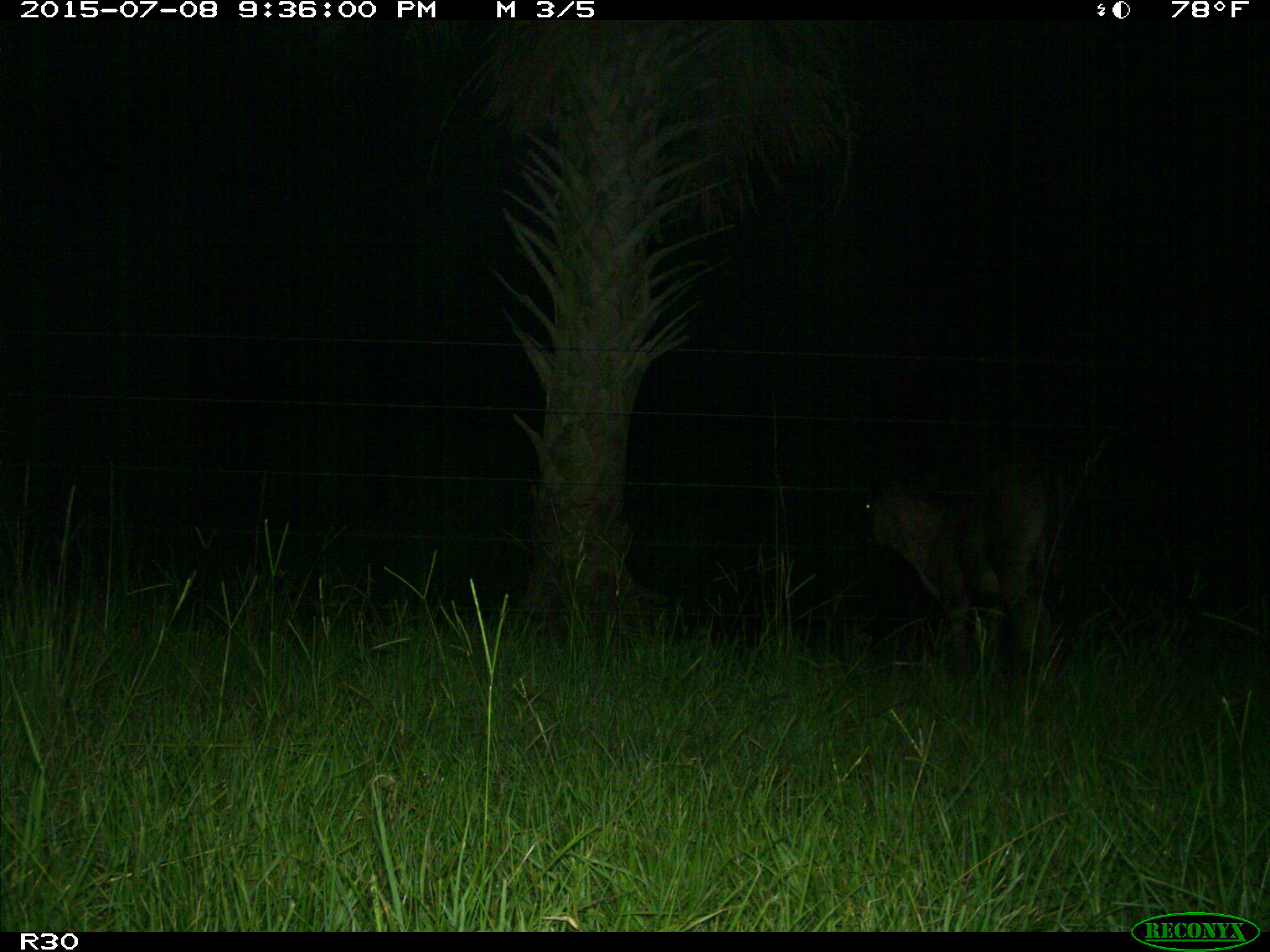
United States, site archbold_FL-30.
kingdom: Animalia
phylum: Chordata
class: Mammalia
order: Artiodactyla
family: Bovidae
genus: Bos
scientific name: Bos taurus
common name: domestic cow